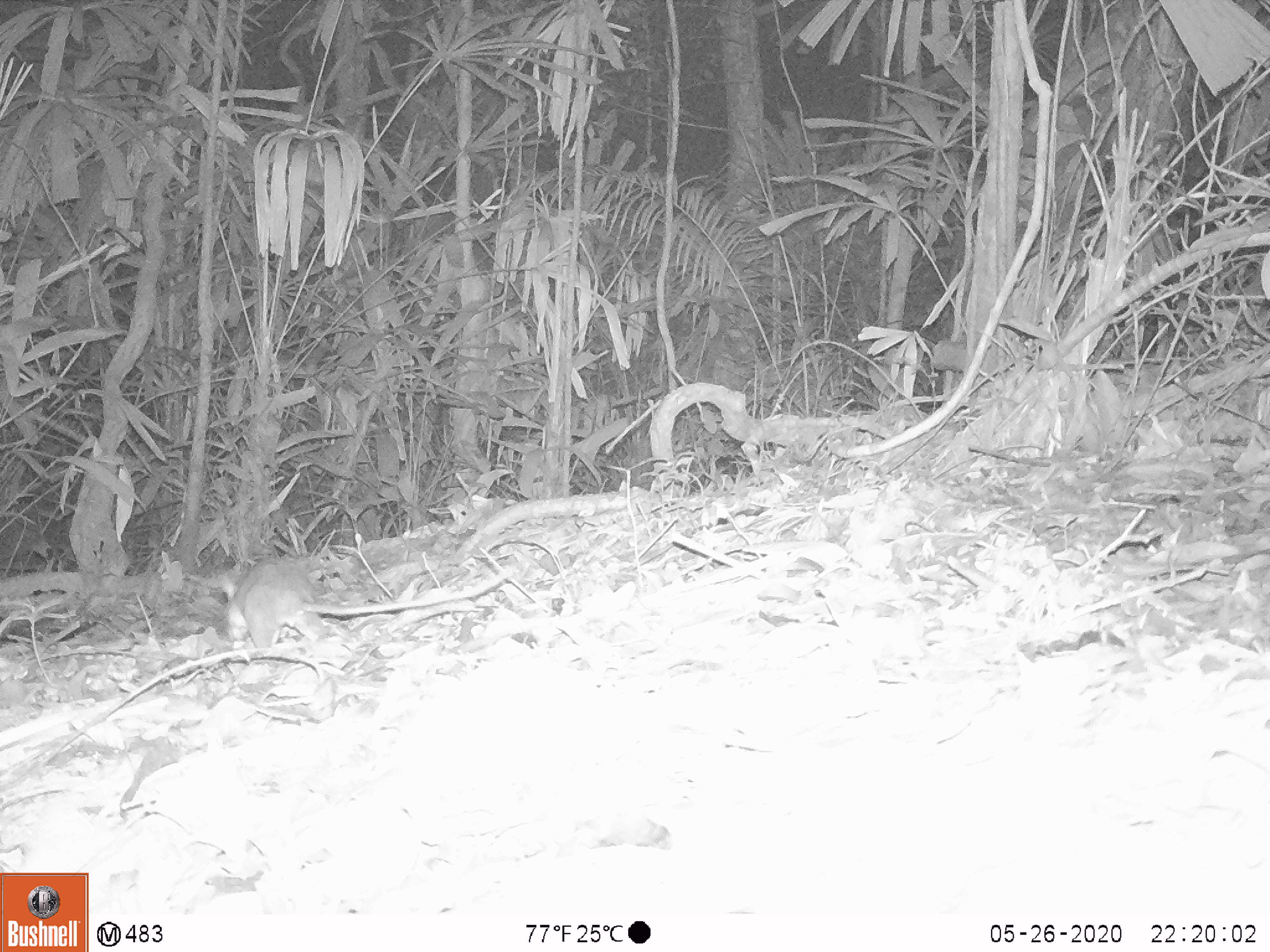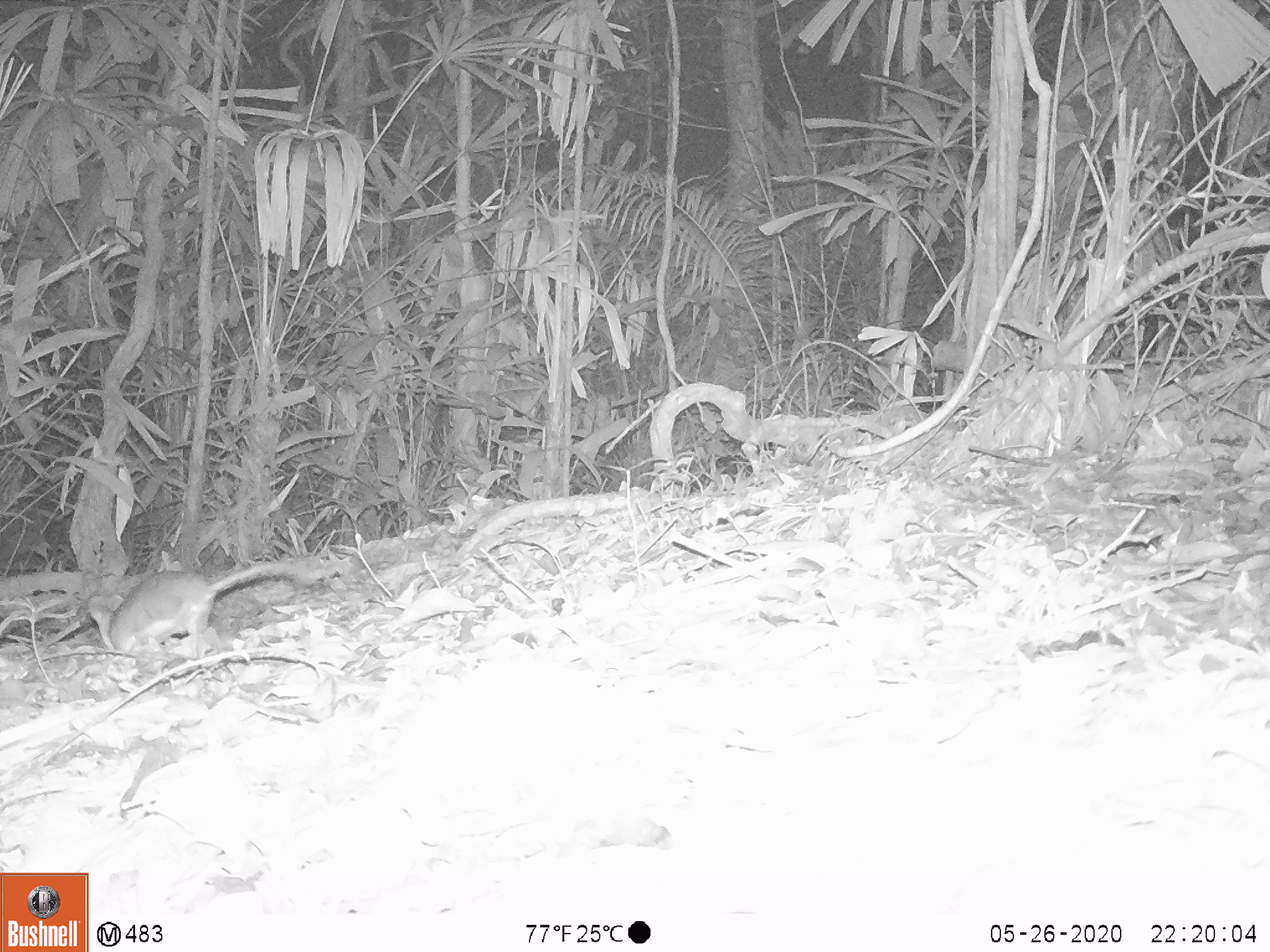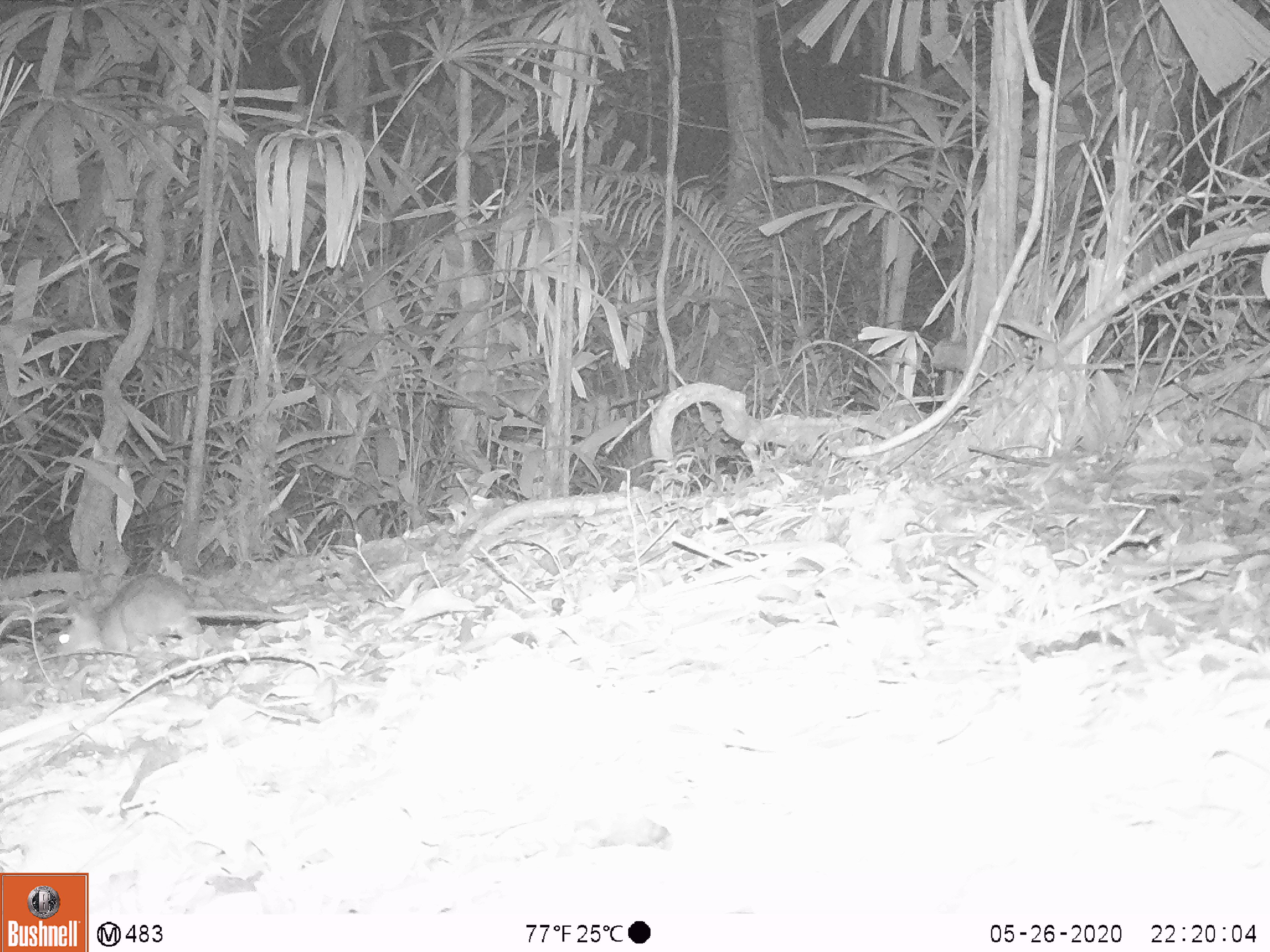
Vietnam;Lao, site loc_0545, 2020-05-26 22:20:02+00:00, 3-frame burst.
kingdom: Animalia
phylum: Chordata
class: Mammalia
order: Rodentia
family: Muridae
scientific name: Muridae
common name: old-world mice and rats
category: unidentified murid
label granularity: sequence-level